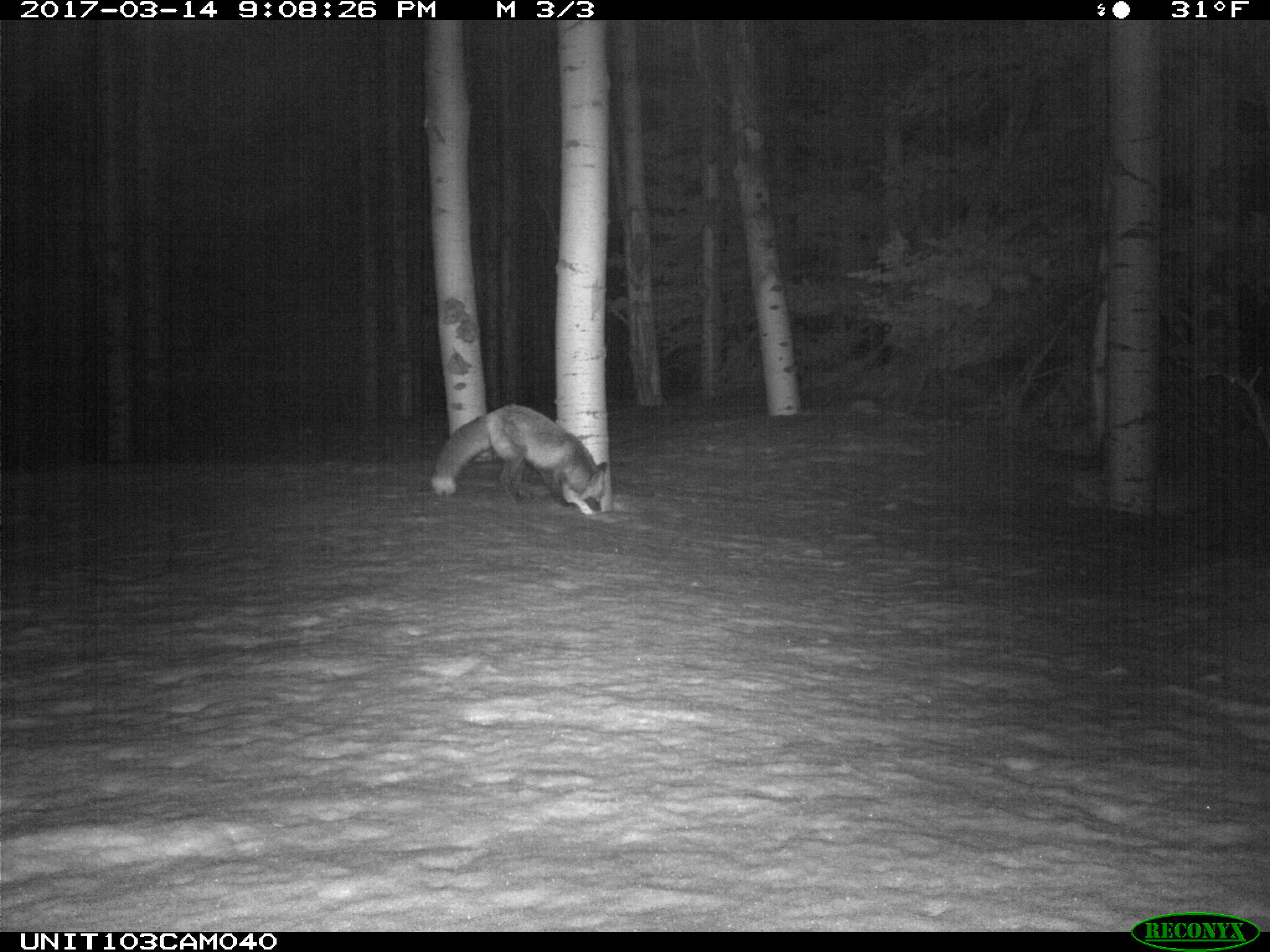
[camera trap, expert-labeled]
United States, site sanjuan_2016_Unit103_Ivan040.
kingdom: Animalia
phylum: Chordata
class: Mammalia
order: Carnivora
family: Canidae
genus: Vulpes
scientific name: Vulpes vulpes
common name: red fox